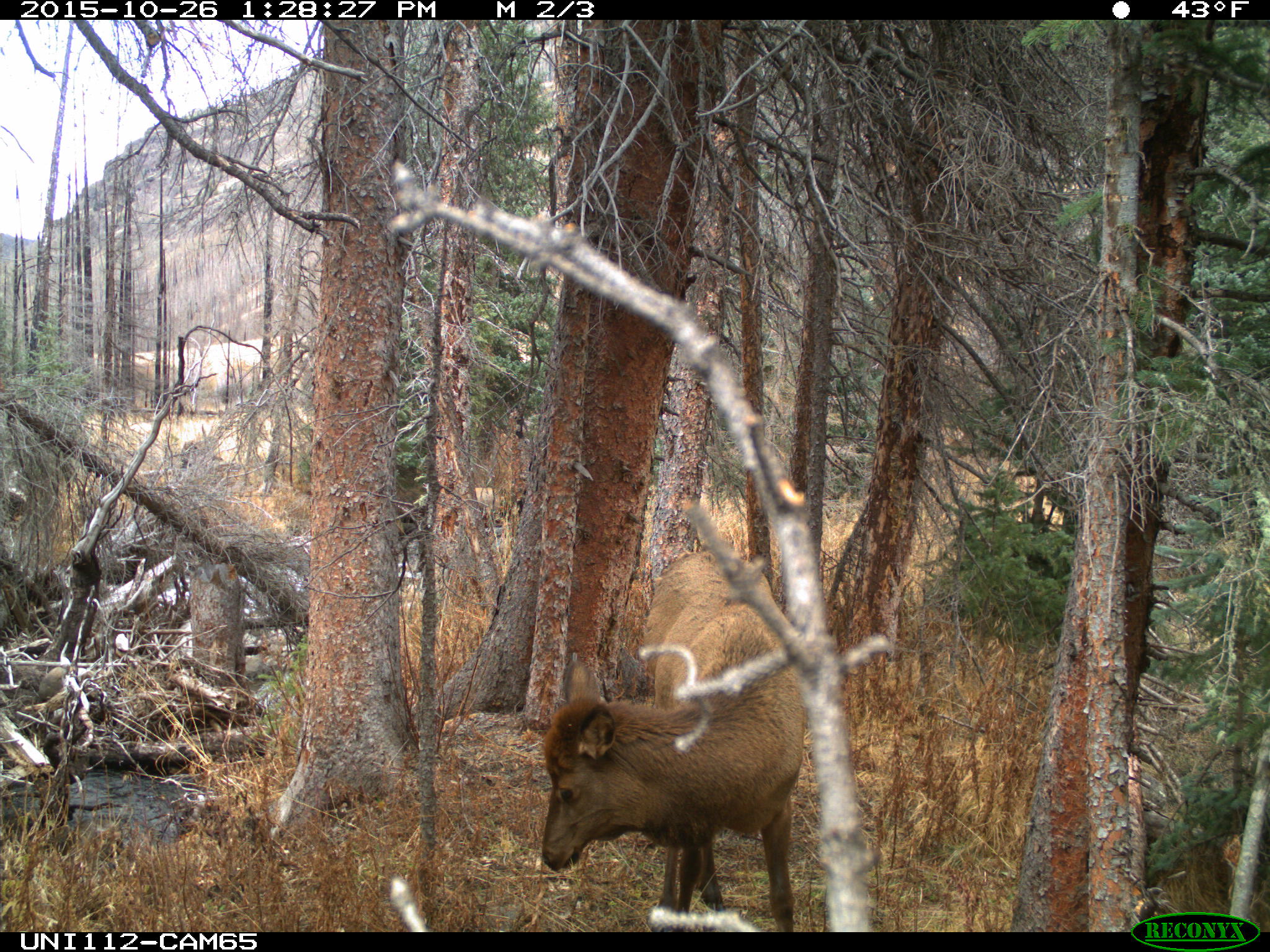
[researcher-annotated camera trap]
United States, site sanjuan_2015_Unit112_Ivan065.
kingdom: Animalia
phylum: Chordata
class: Mammalia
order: Artiodactyla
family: Cervidae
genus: Cervus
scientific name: Cervus elaphus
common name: red deer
Cervus elaphus (red deer).